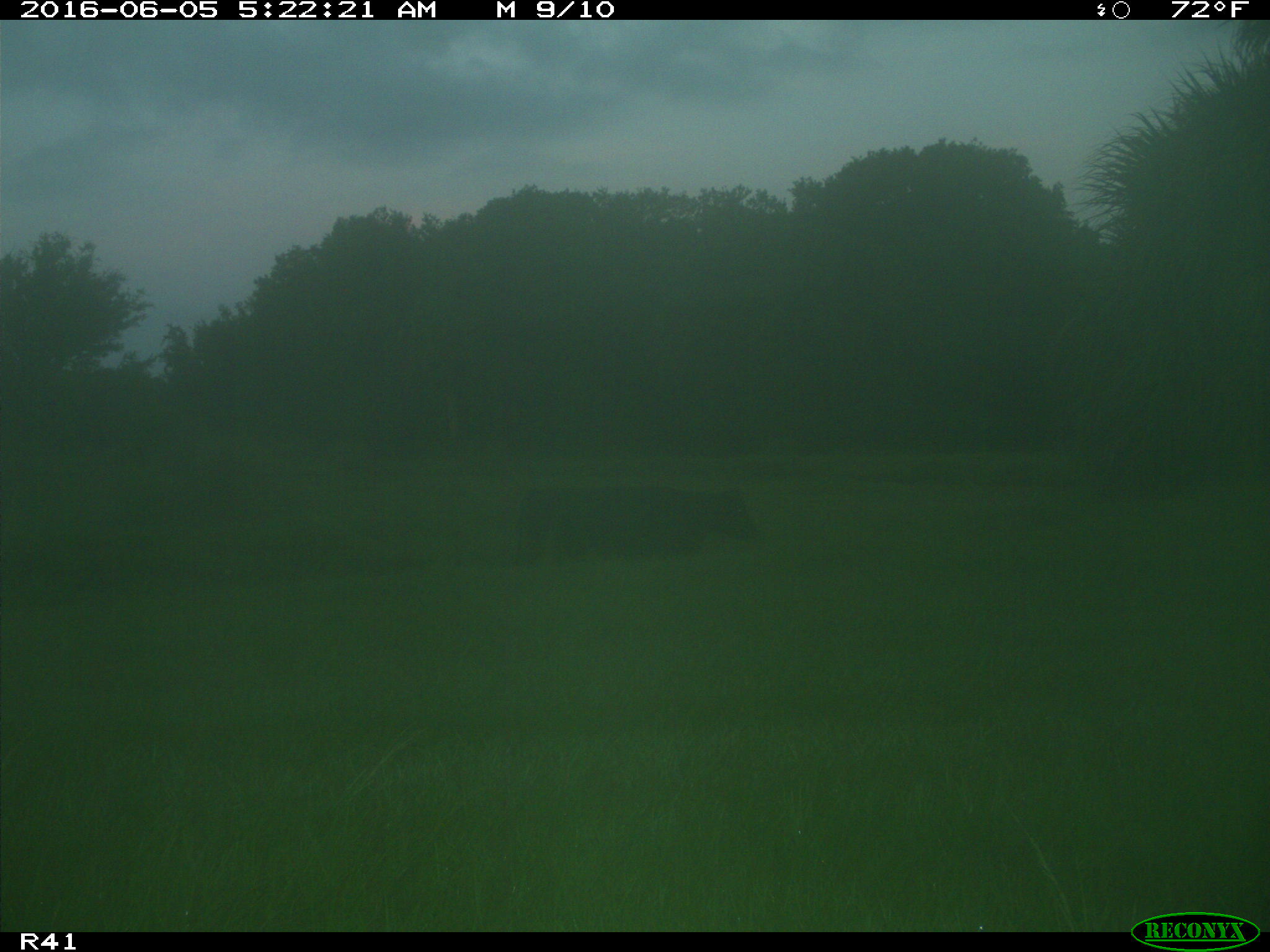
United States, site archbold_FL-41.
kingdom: Animalia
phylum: Chordata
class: Mammalia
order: Artiodactyla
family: Bovidae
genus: Bos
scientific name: Bos taurus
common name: domestic cow